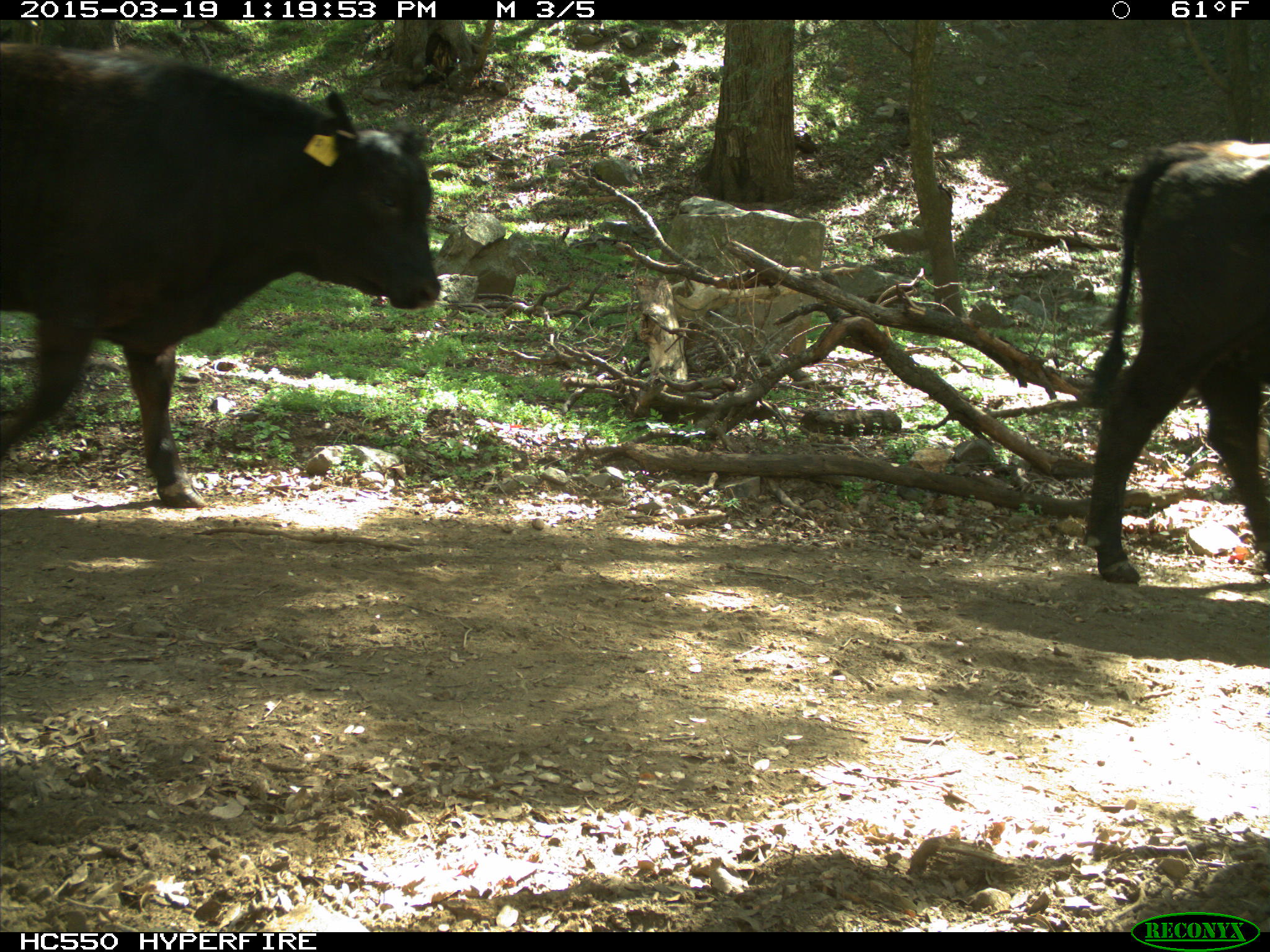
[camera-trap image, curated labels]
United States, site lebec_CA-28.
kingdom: Animalia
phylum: Chordata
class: Mammalia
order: Artiodactyla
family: Bovidae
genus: Bos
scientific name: Bos taurus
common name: domestic cow